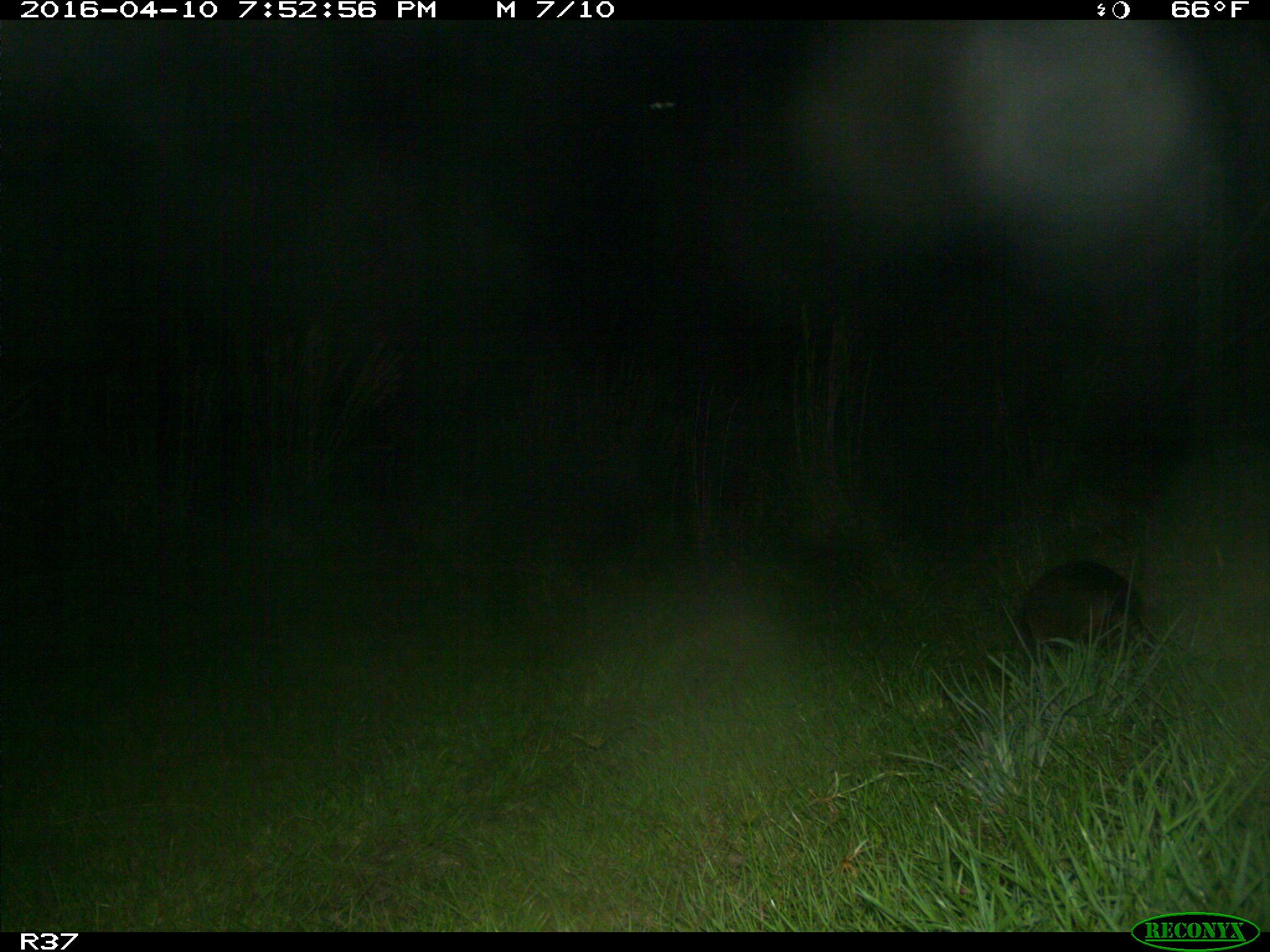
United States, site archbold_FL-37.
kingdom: Animalia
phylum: Chordata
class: Mammalia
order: Cingulata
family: Dasypodidae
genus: Dasypus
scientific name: Dasypus novemcinctus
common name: nine-banded armadillo